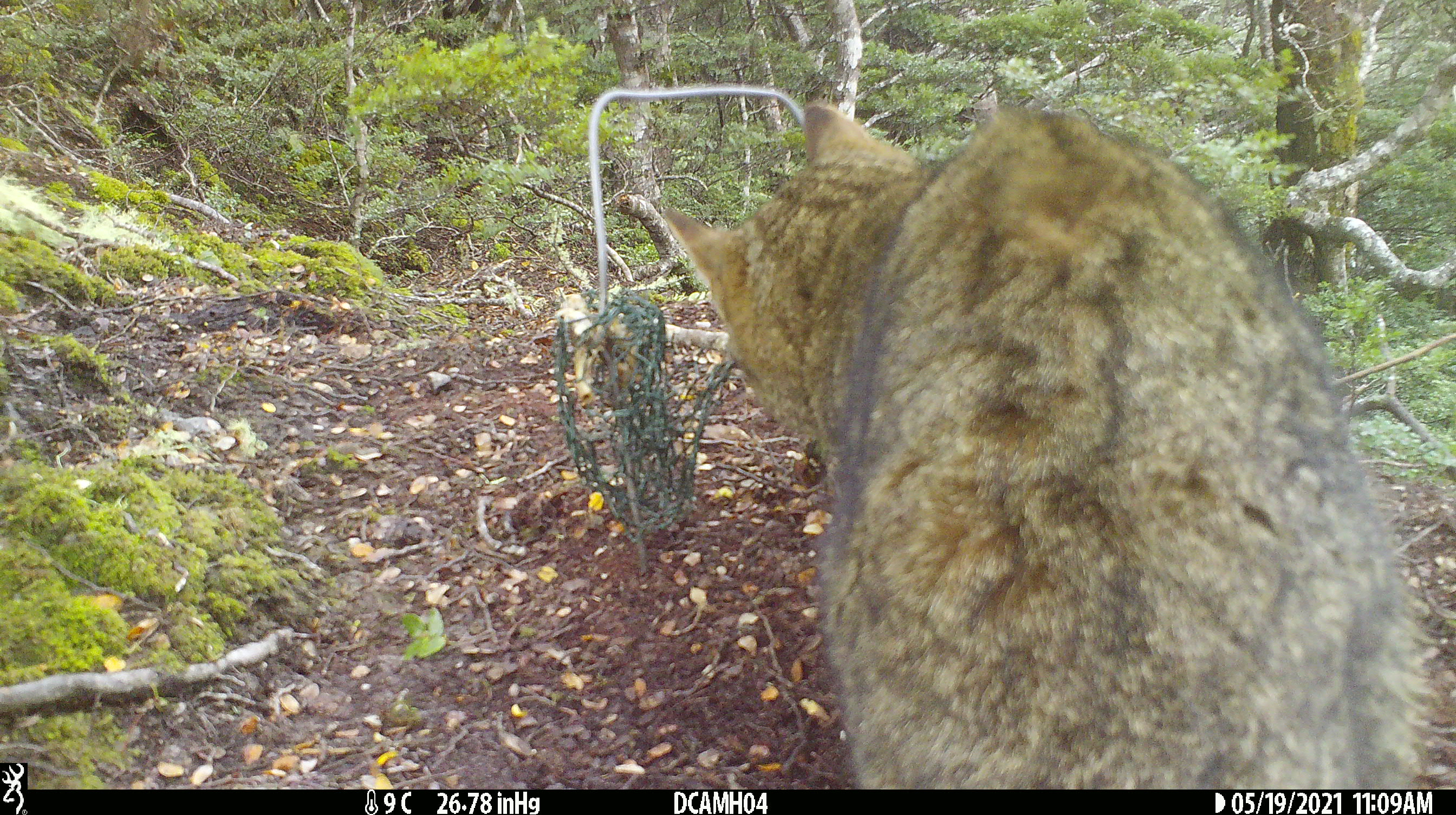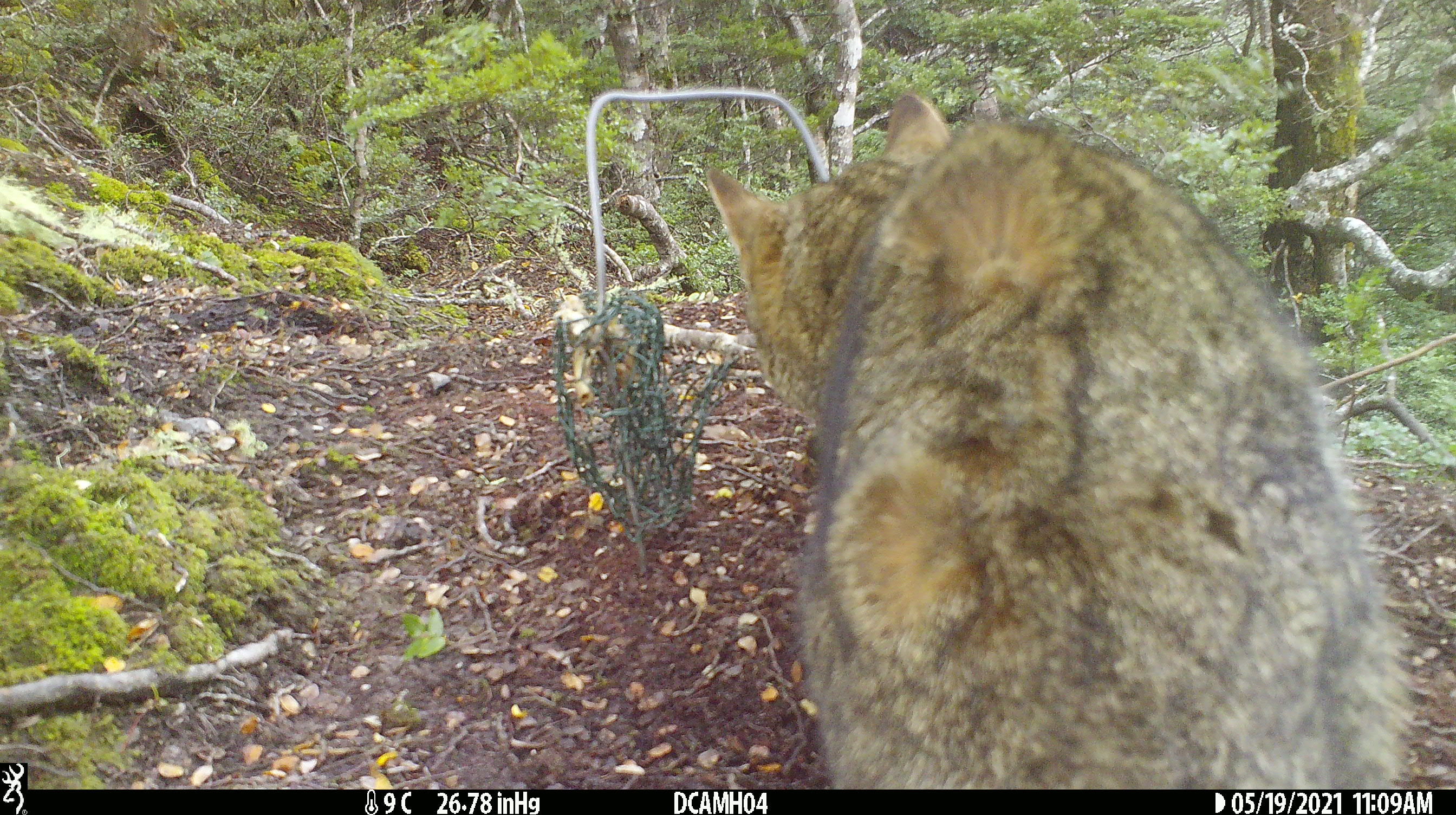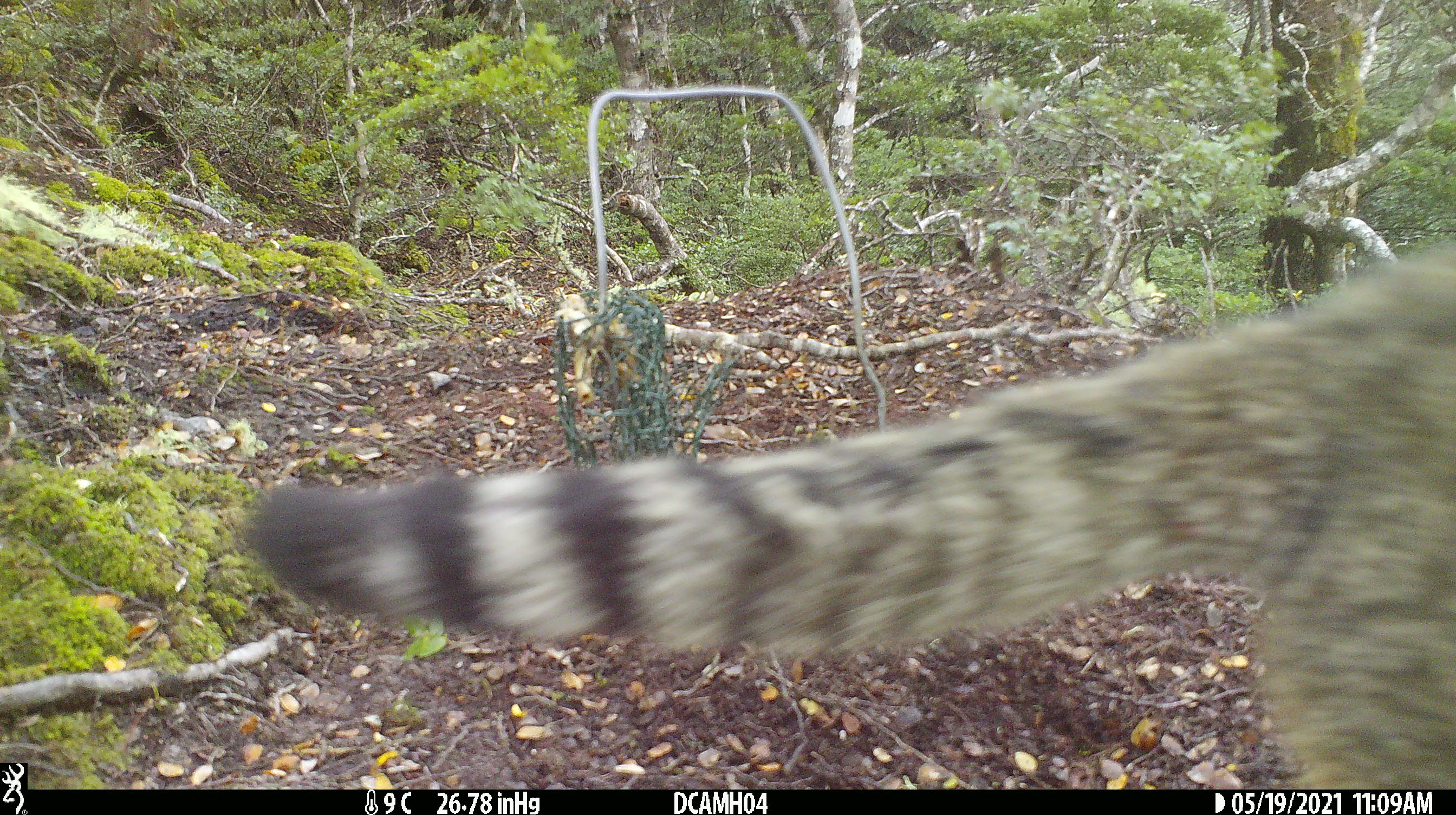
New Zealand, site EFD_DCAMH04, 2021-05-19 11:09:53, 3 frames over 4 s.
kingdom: Animalia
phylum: Chordata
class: Mammalia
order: Carnivora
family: Felidae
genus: Felis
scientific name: Felis catus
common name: domestic cat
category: cat